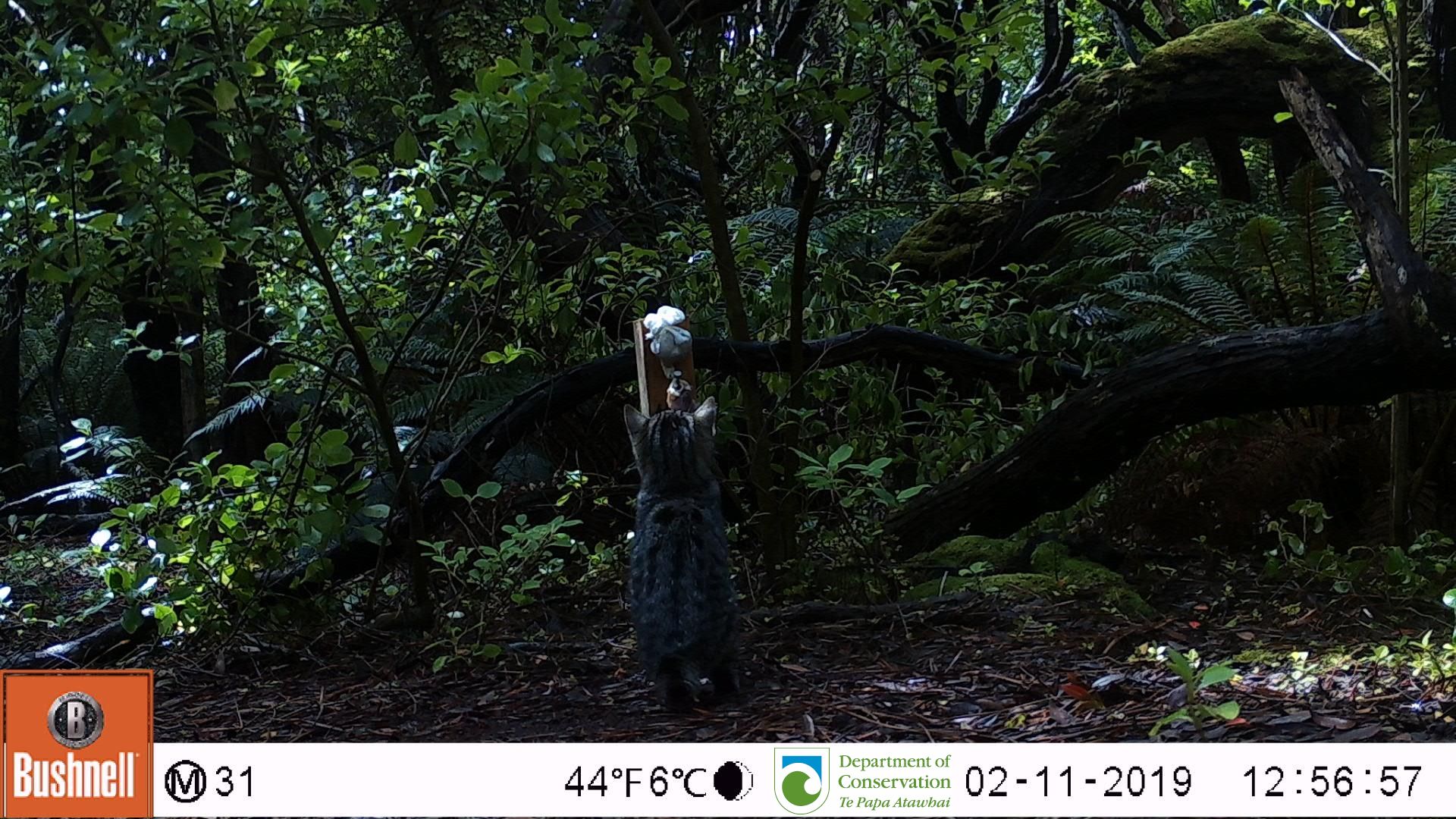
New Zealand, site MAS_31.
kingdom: Animalia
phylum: Chordata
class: Mammalia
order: Carnivora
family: Felidae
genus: Felis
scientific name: Felis catus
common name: domestic cat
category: cat